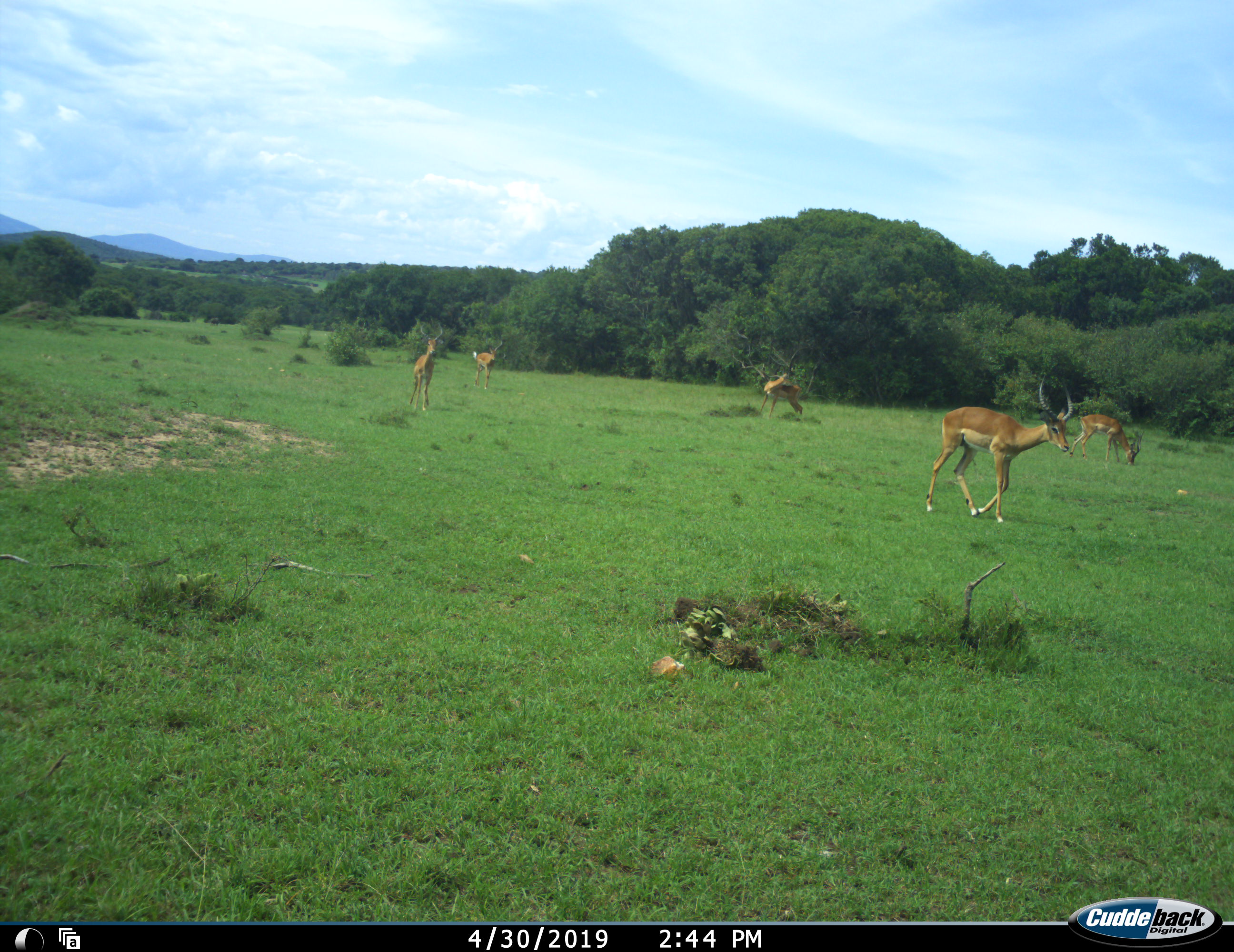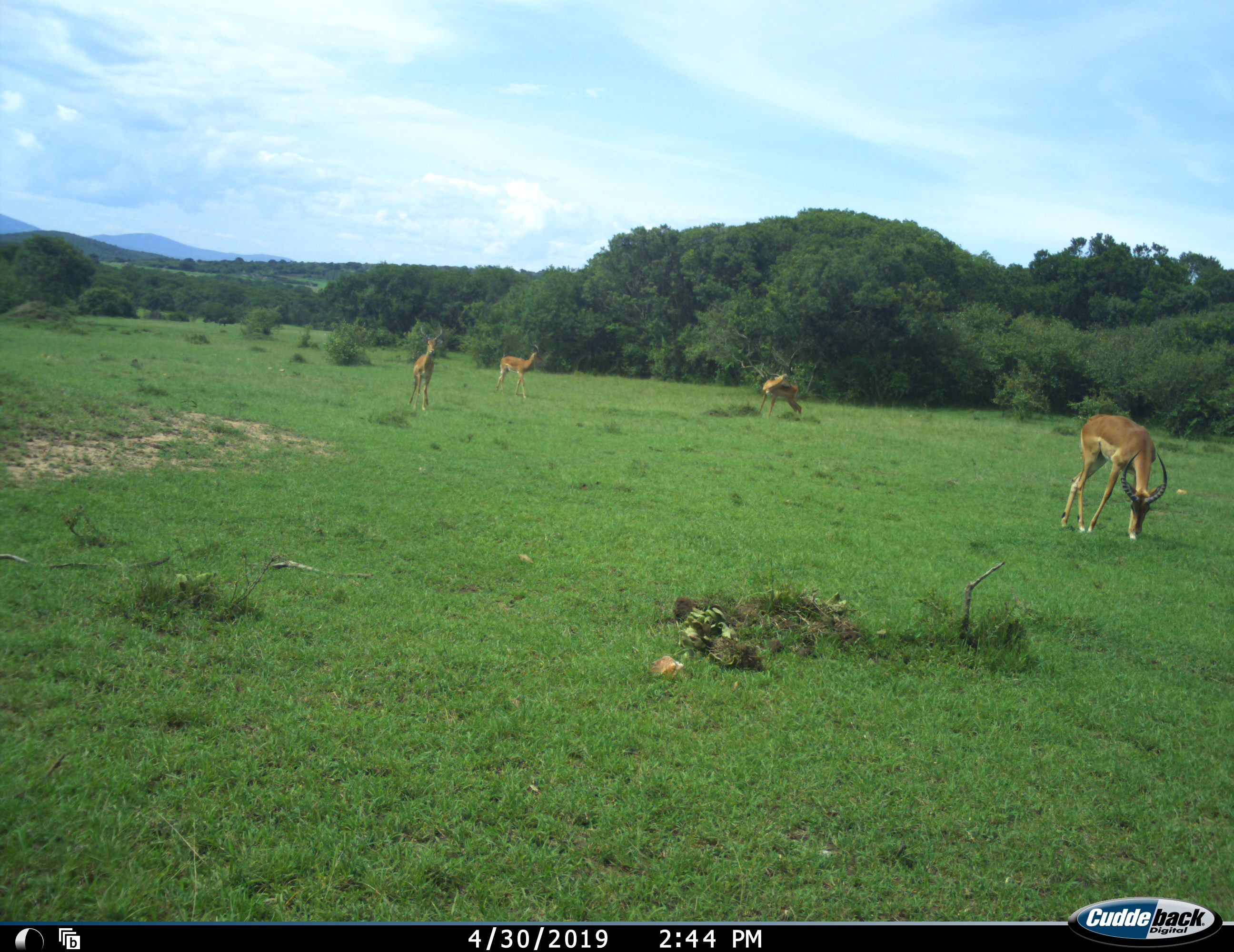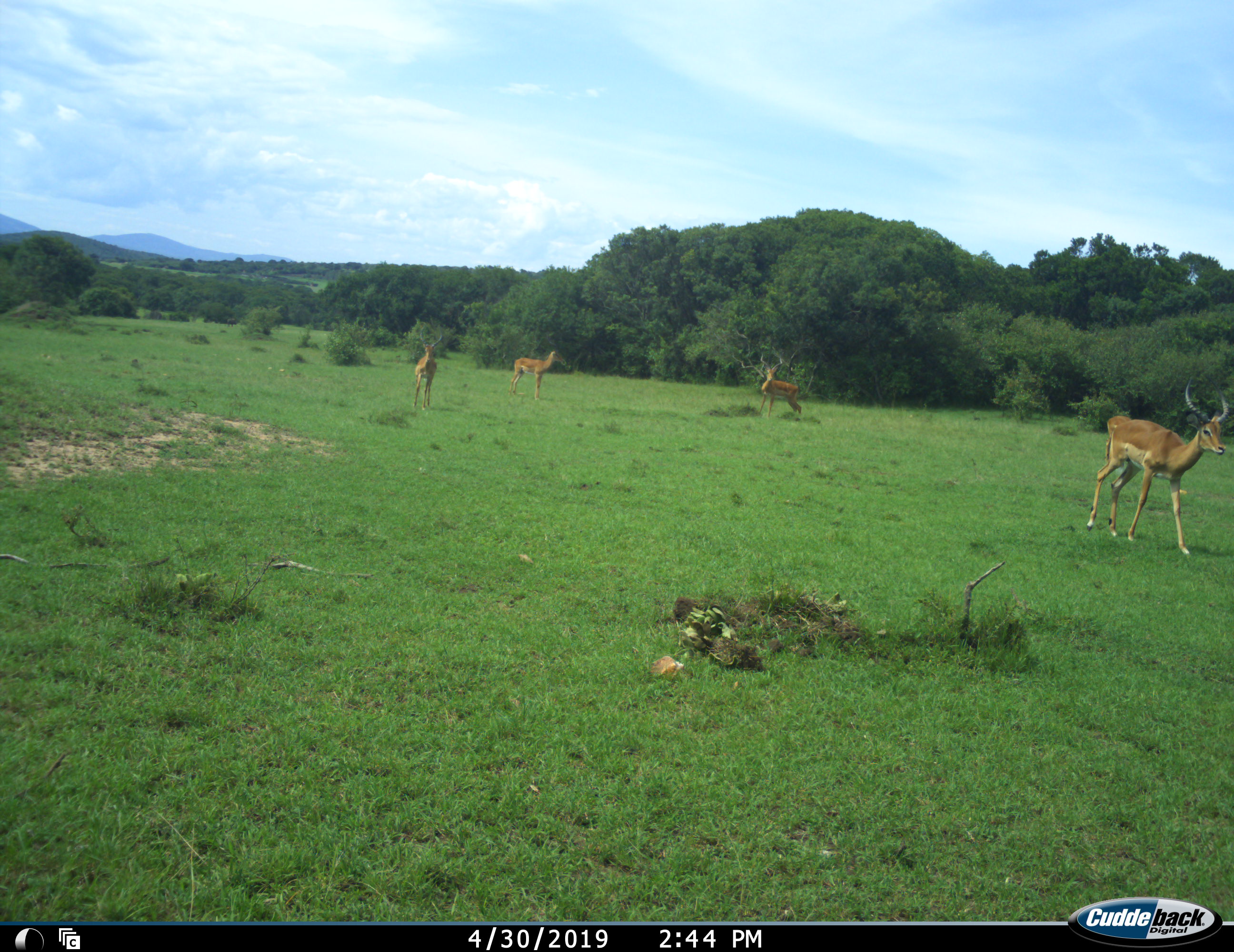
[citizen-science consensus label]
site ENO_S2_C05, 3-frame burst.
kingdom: Animalia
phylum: Chordata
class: Mammalia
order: Artiodactyla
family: Bovidae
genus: Aepyceros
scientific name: Aepyceros melampus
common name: impala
Impala (Aepyceros melampus), count 5. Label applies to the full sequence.